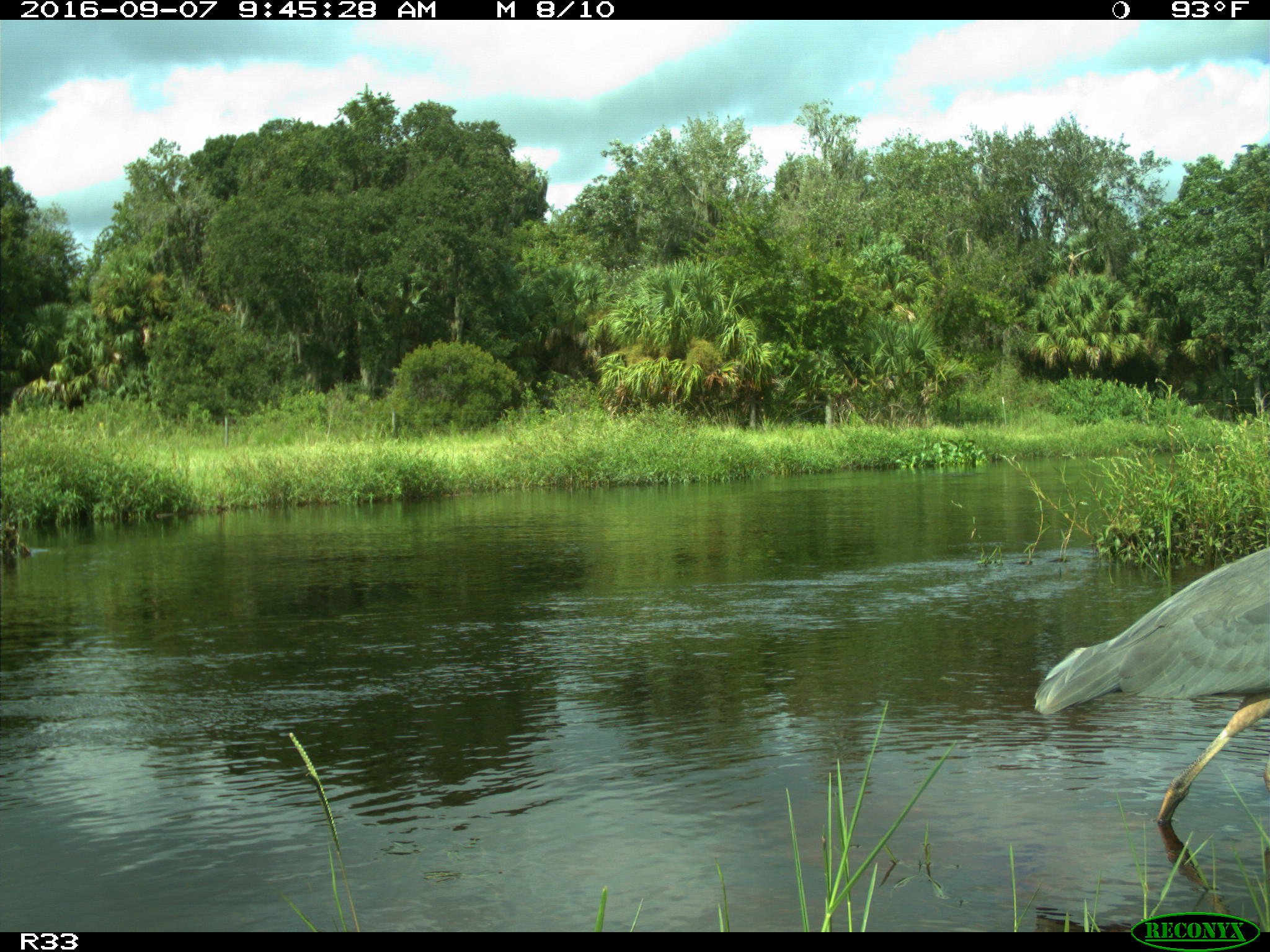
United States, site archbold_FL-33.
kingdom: Animalia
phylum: Chordata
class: Aves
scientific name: Aves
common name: birds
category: unidentified bird